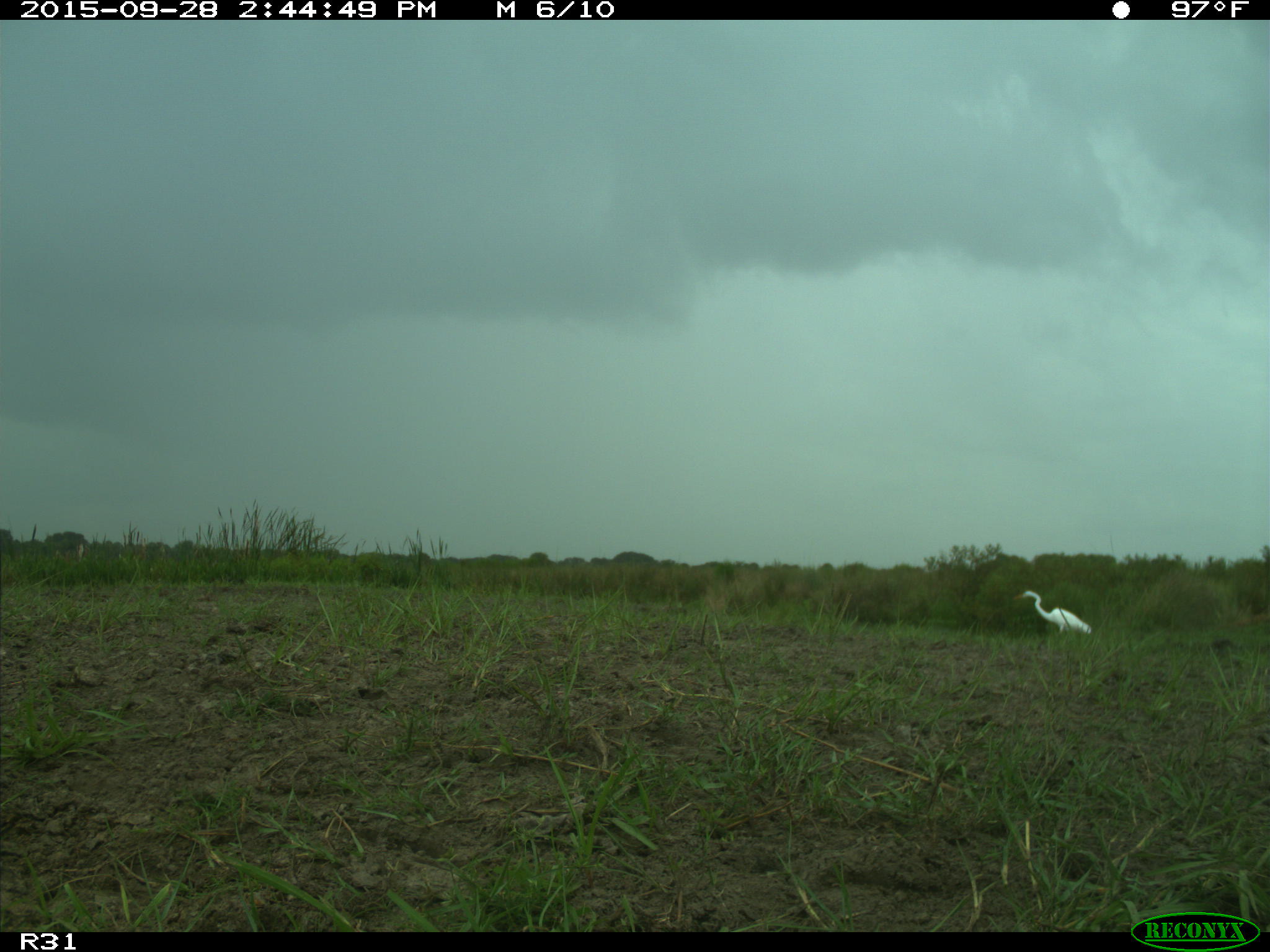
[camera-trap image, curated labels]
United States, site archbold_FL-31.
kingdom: Animalia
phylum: Chordata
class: Aves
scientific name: Aves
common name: birds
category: unidentified bird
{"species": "unidentified bird (birds) (Aves)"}